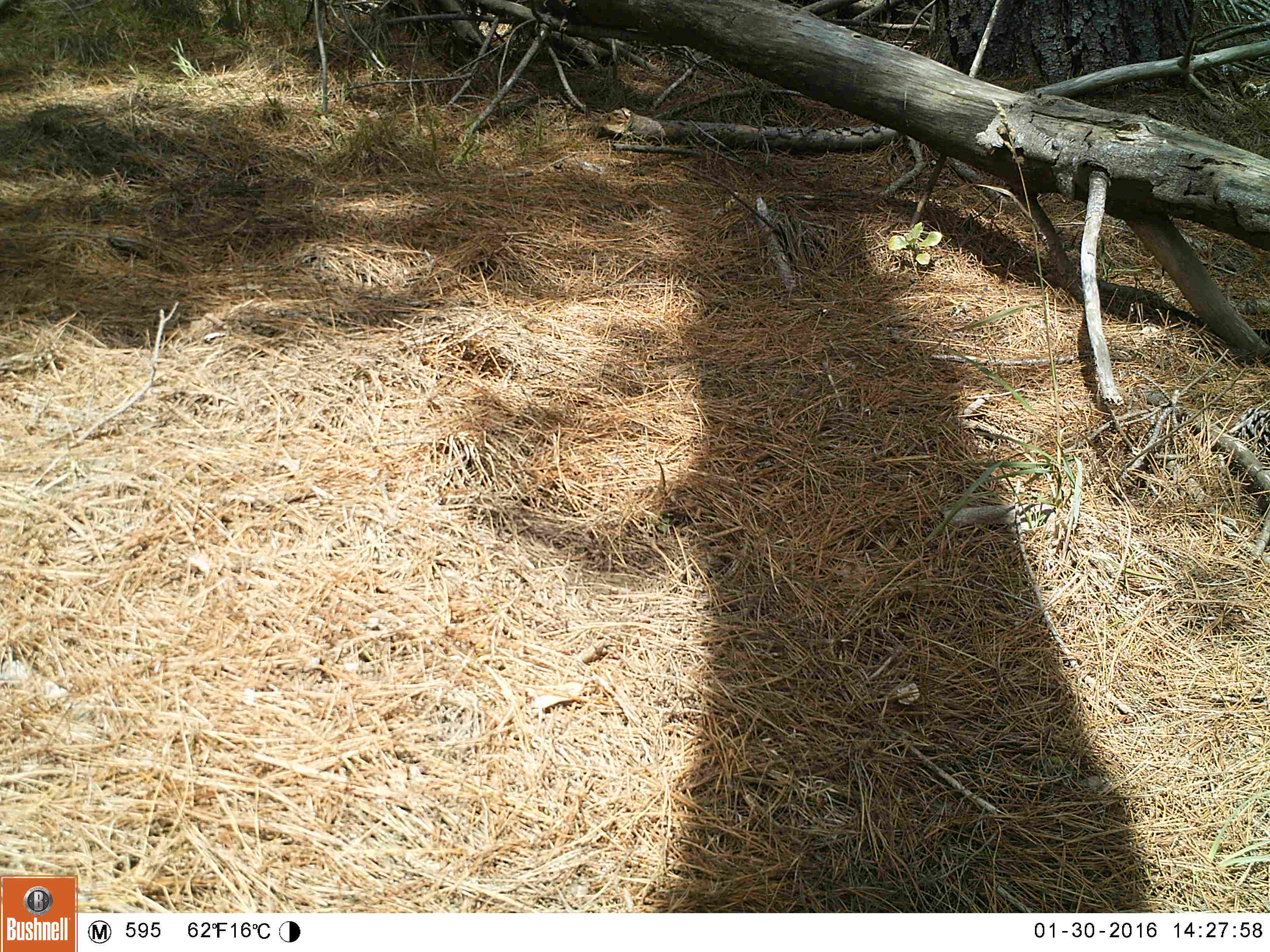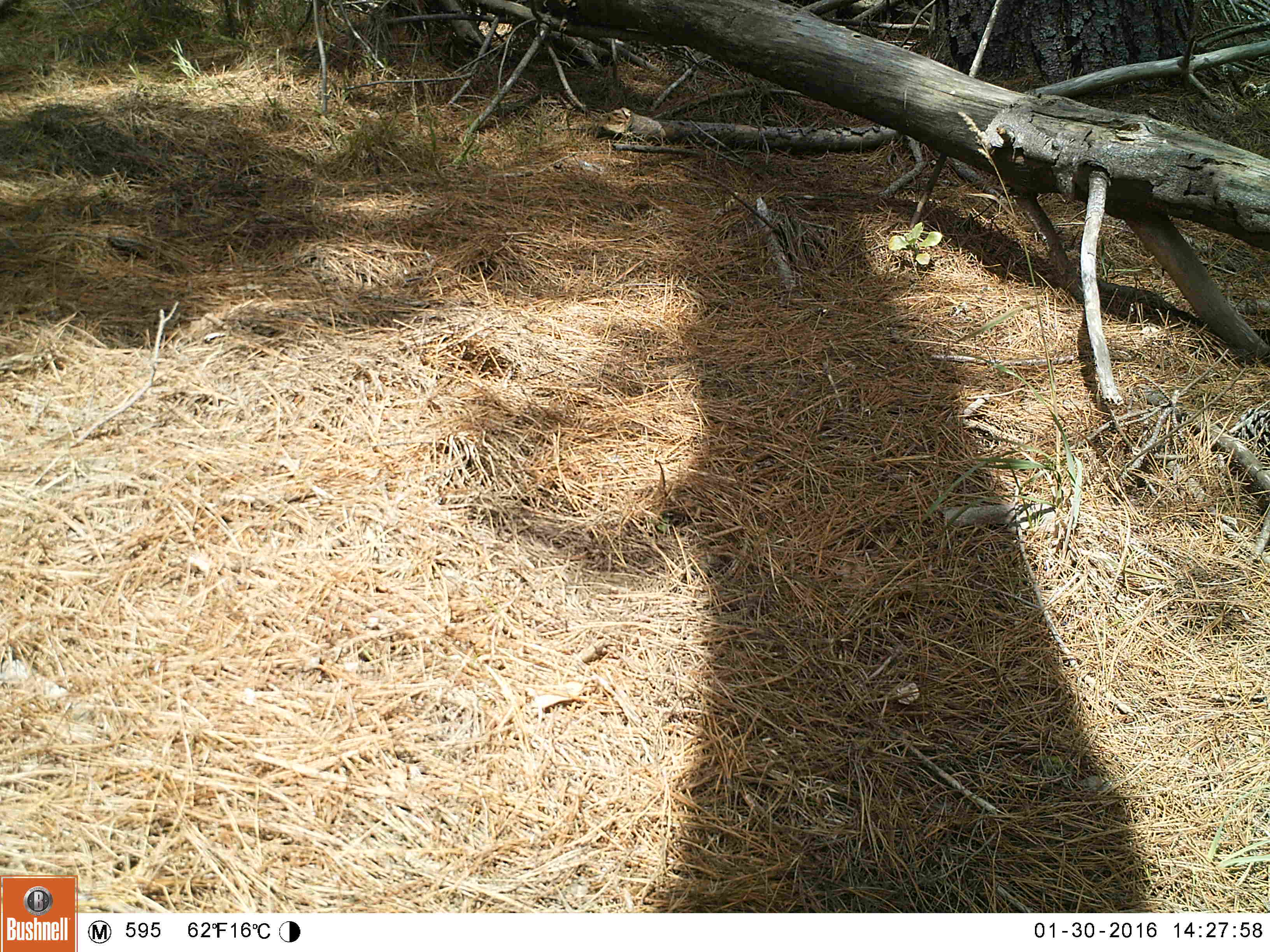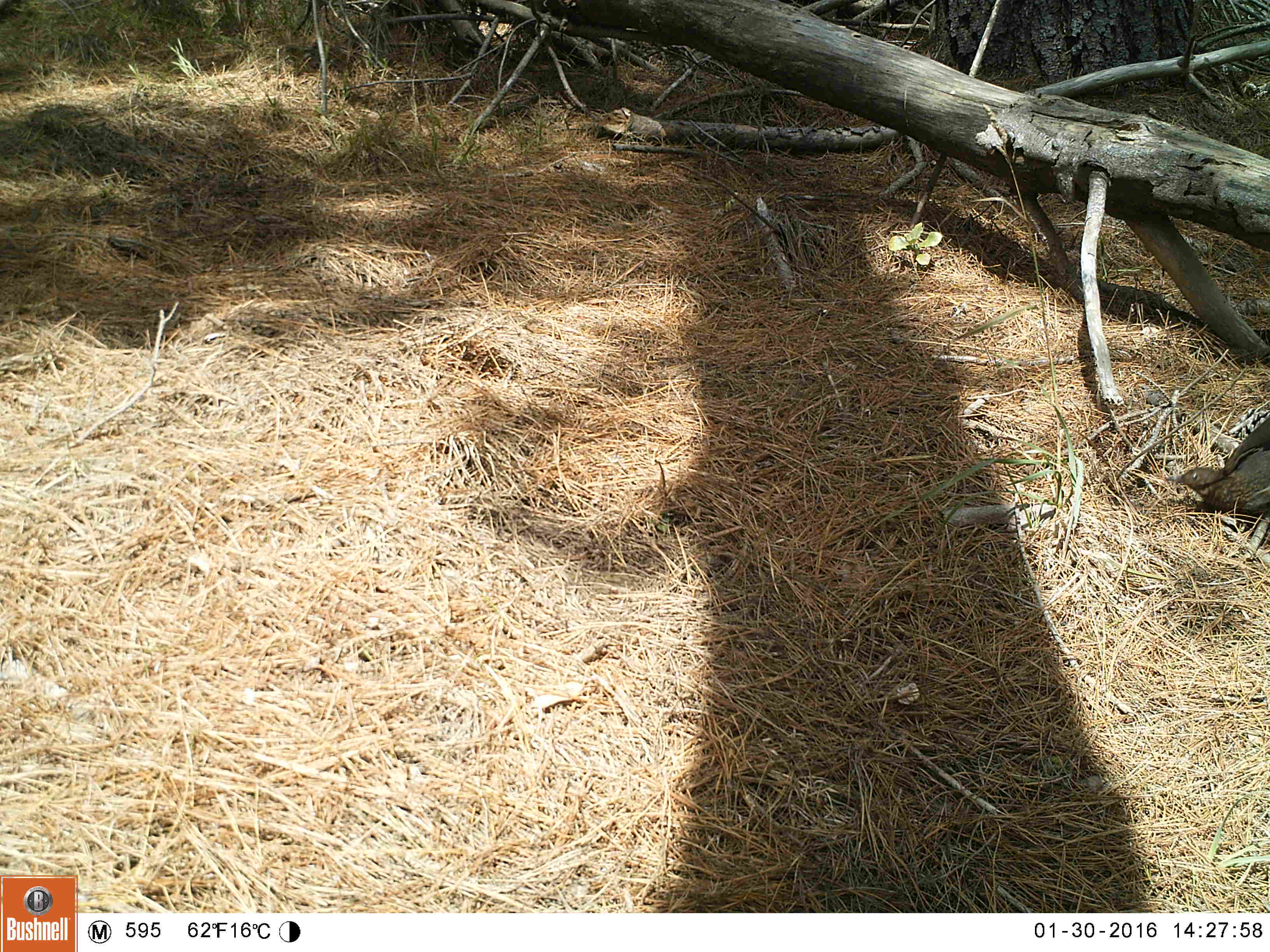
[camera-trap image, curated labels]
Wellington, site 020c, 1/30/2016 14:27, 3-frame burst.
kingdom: Animalia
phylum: Chordata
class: Aves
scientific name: Aves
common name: bird